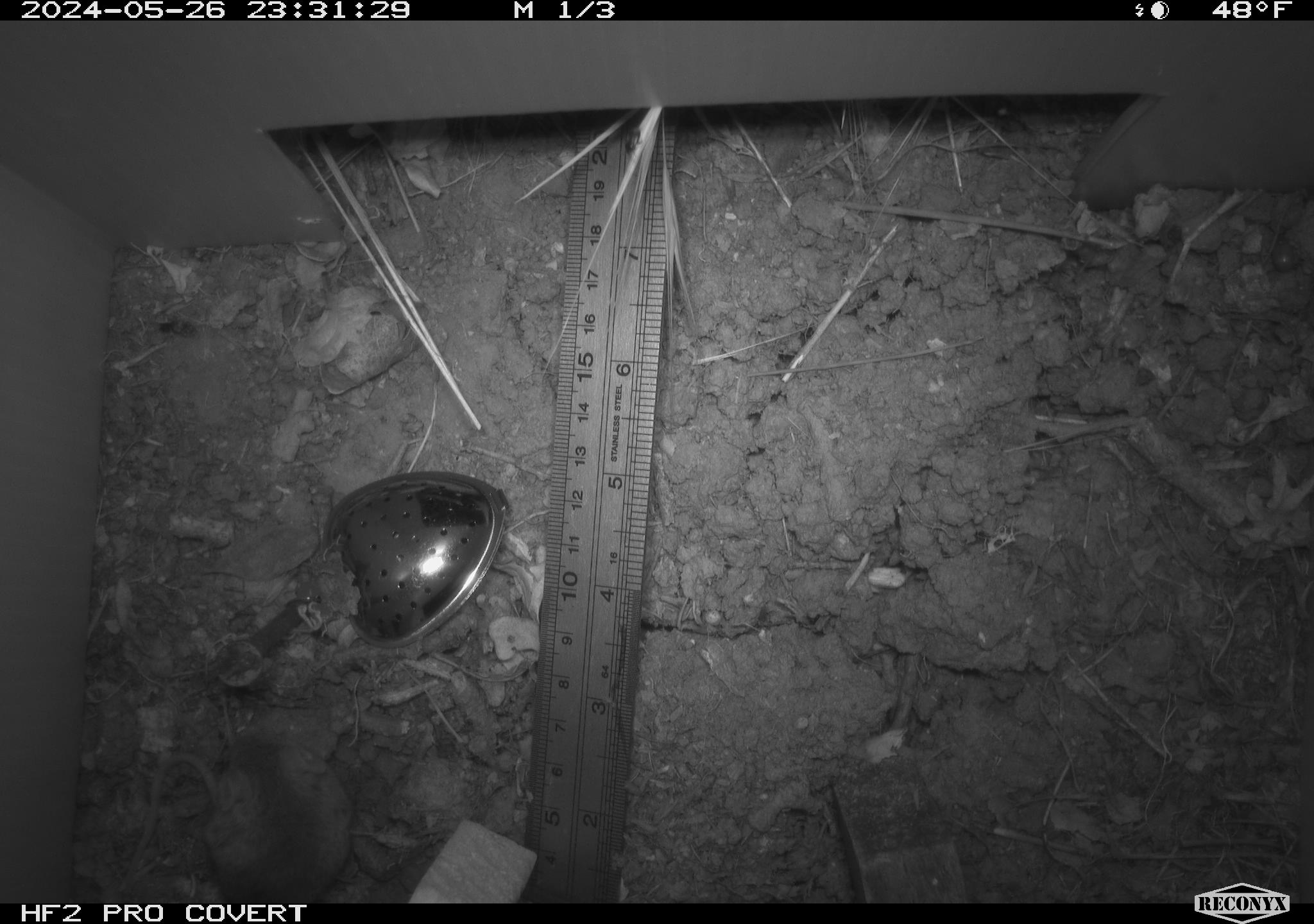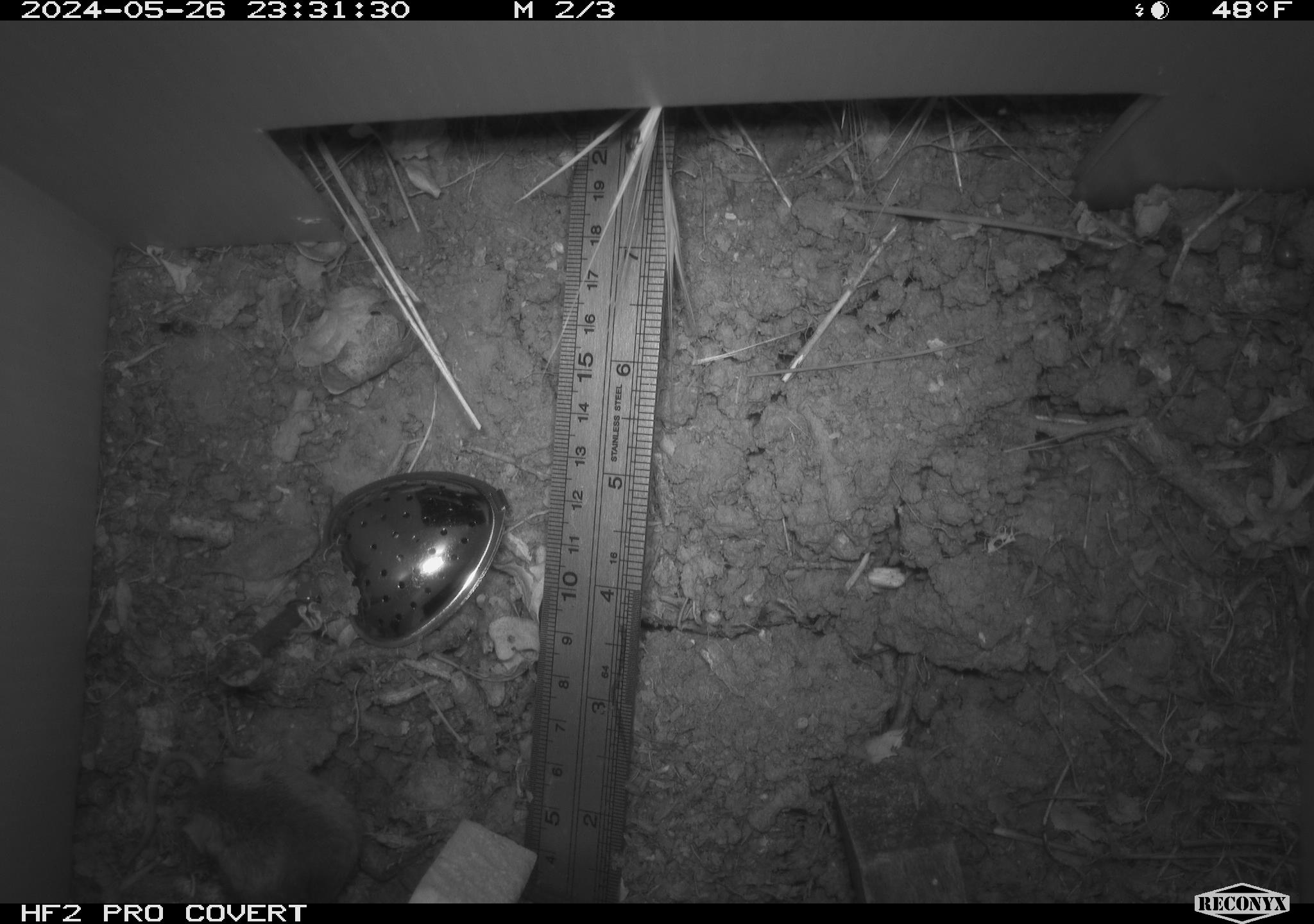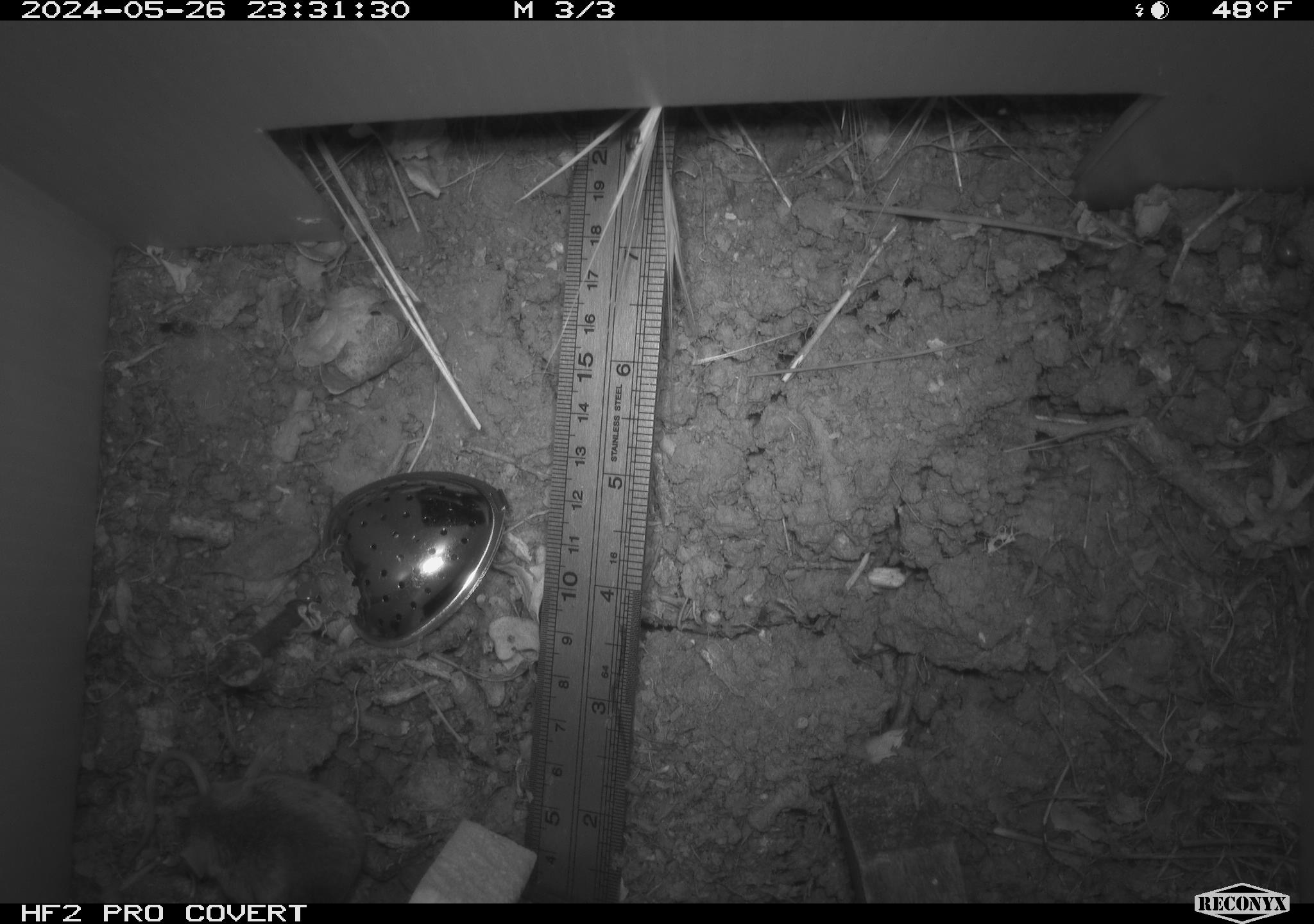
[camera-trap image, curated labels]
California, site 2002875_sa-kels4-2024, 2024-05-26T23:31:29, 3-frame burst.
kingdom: Animalia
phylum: Chordata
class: Mammalia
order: Rodentia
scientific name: Rodentia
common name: rodent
Rodent (Rodentia).